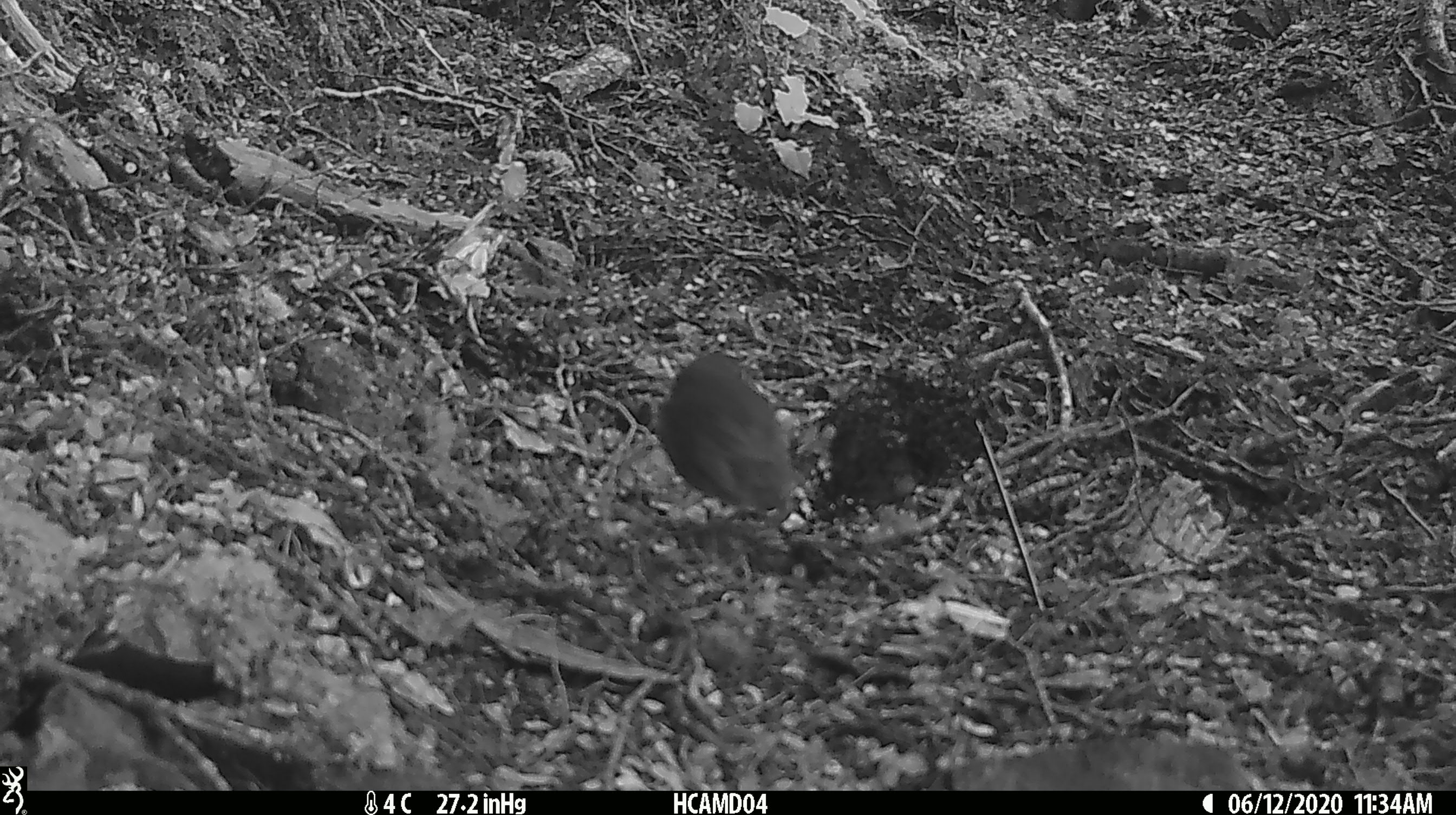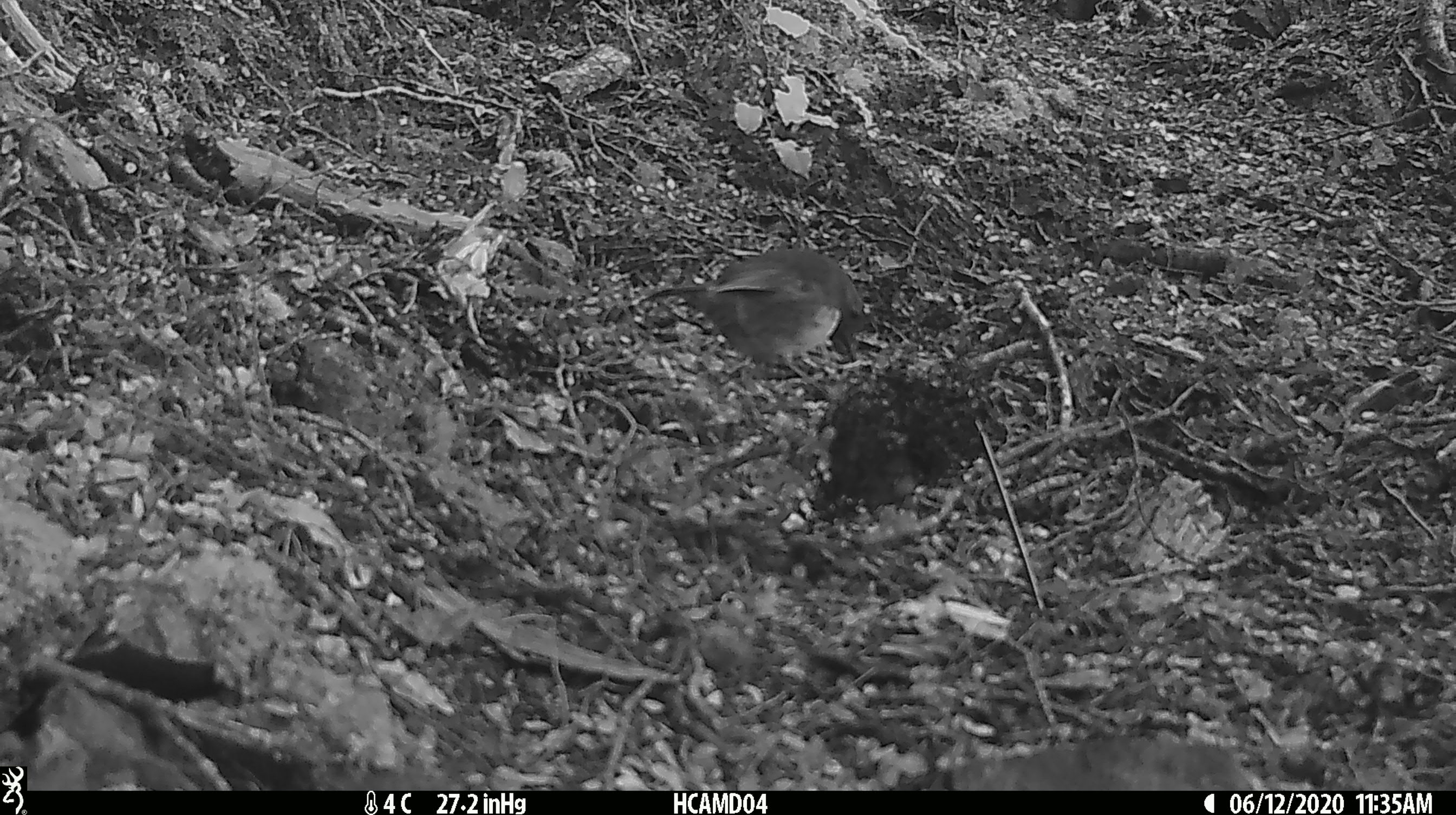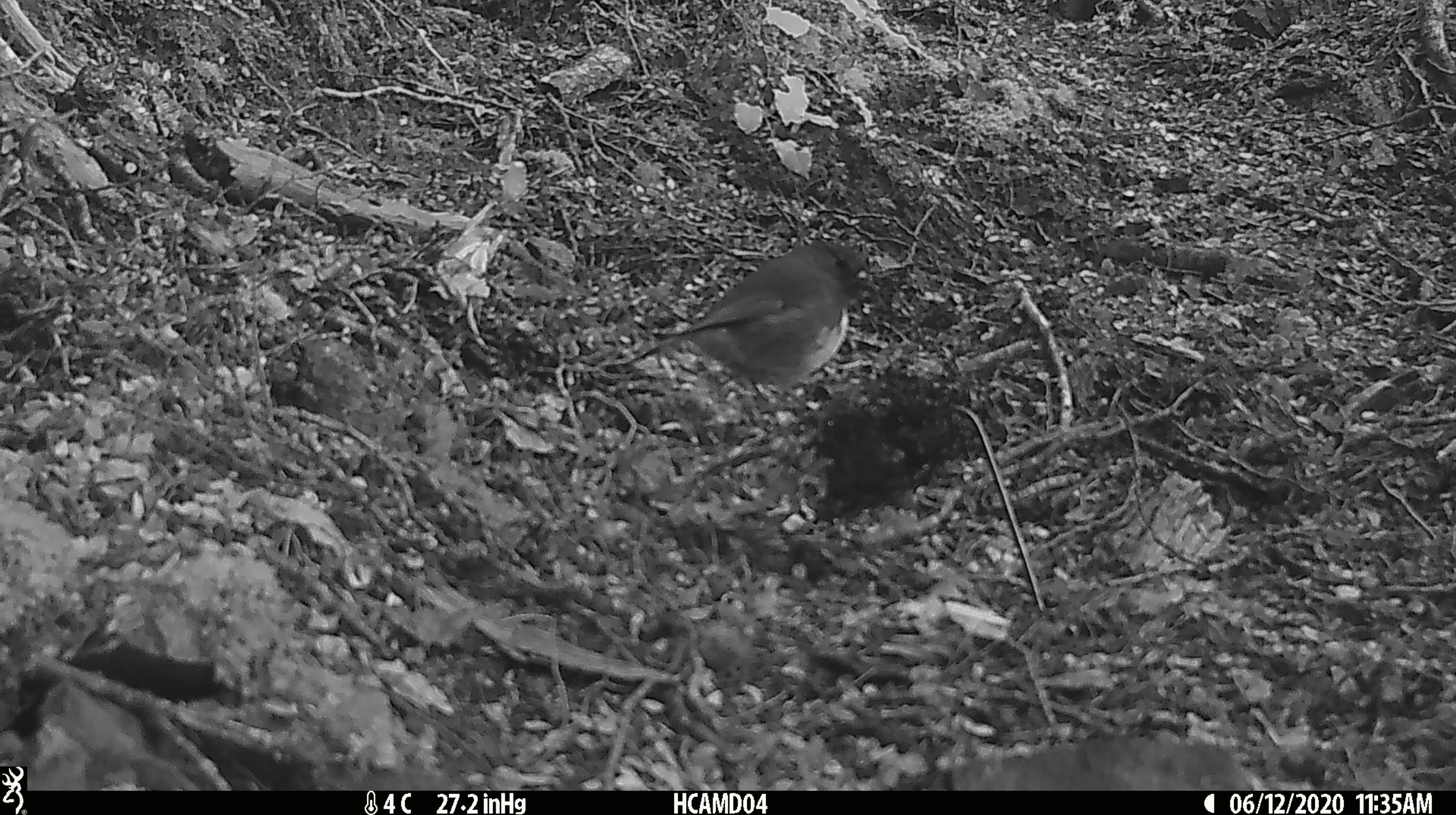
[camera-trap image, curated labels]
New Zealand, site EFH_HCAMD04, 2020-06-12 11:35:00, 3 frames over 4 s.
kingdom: Animalia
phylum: Chordata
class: Aves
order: Passeriformes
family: Petroicidae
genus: Petroica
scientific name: Petroica australis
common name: new zealand robin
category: robin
Robin (new zealand robin) (Petroica australis).